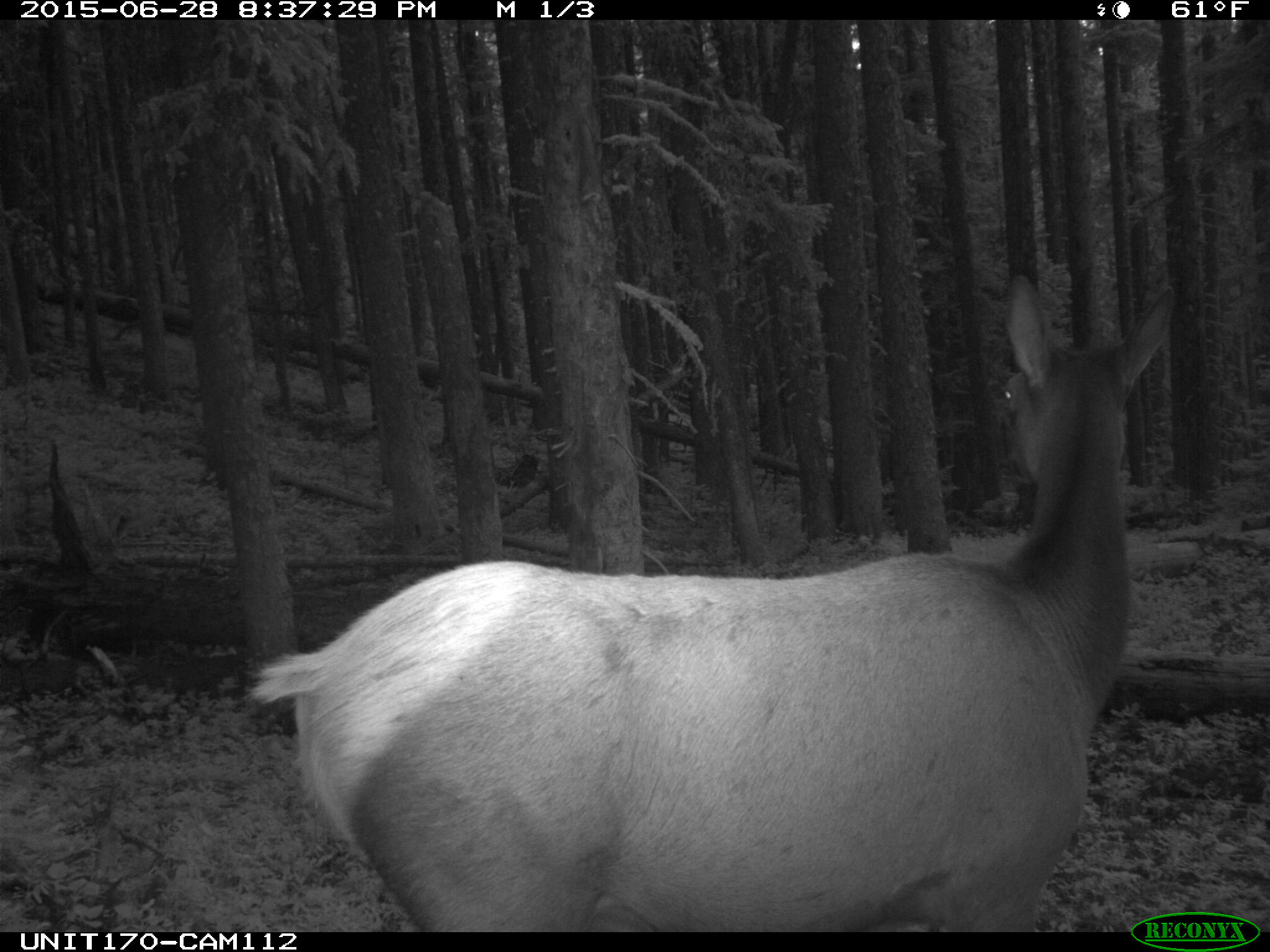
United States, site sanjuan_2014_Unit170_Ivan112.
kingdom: Animalia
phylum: Chordata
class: Mammalia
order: Artiodactyla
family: Cervidae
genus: Cervus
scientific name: Cervus elaphus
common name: red deer